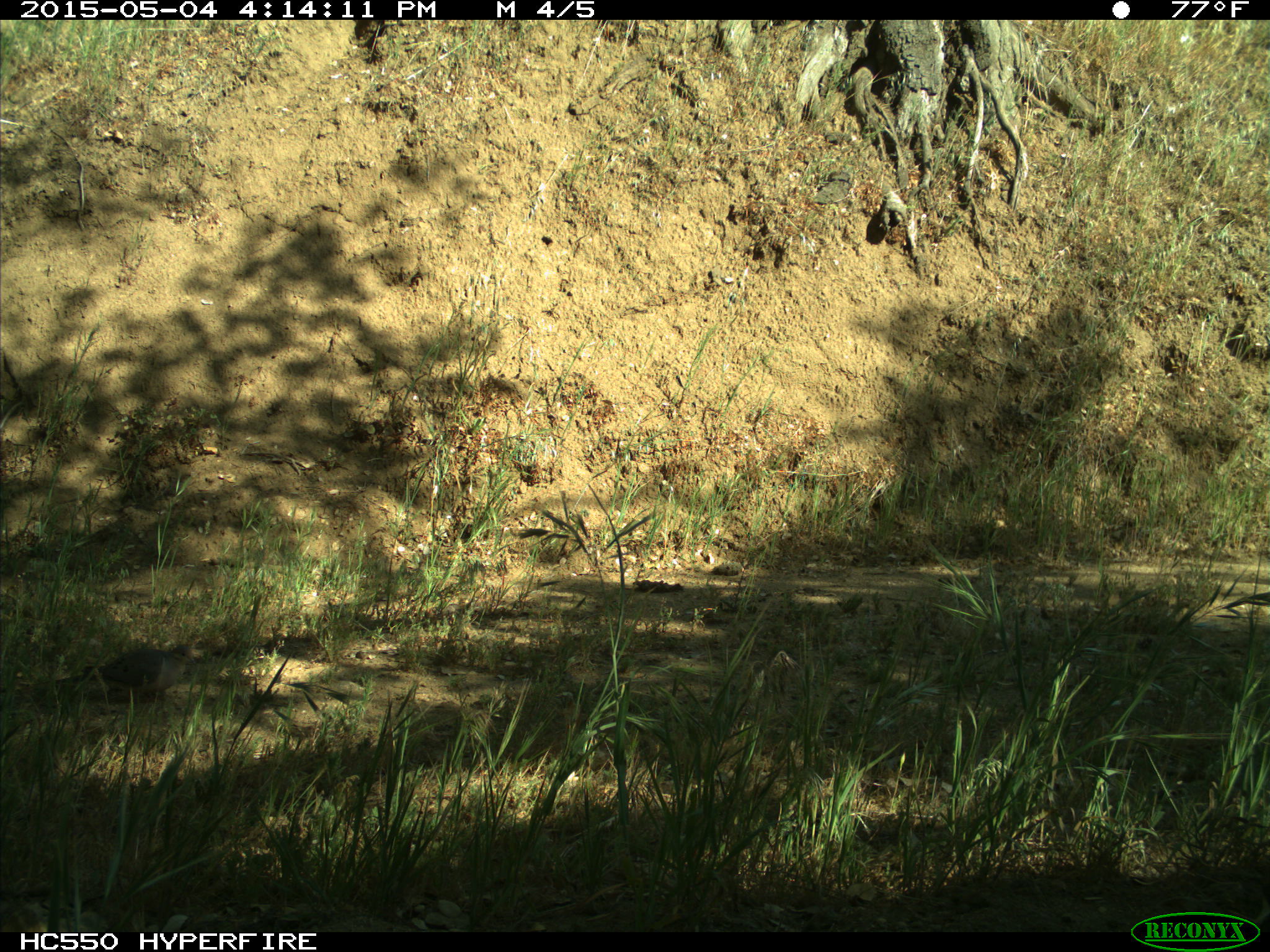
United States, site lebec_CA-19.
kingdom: Animalia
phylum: Chordata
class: Aves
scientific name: Aves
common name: birds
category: unidentified bird